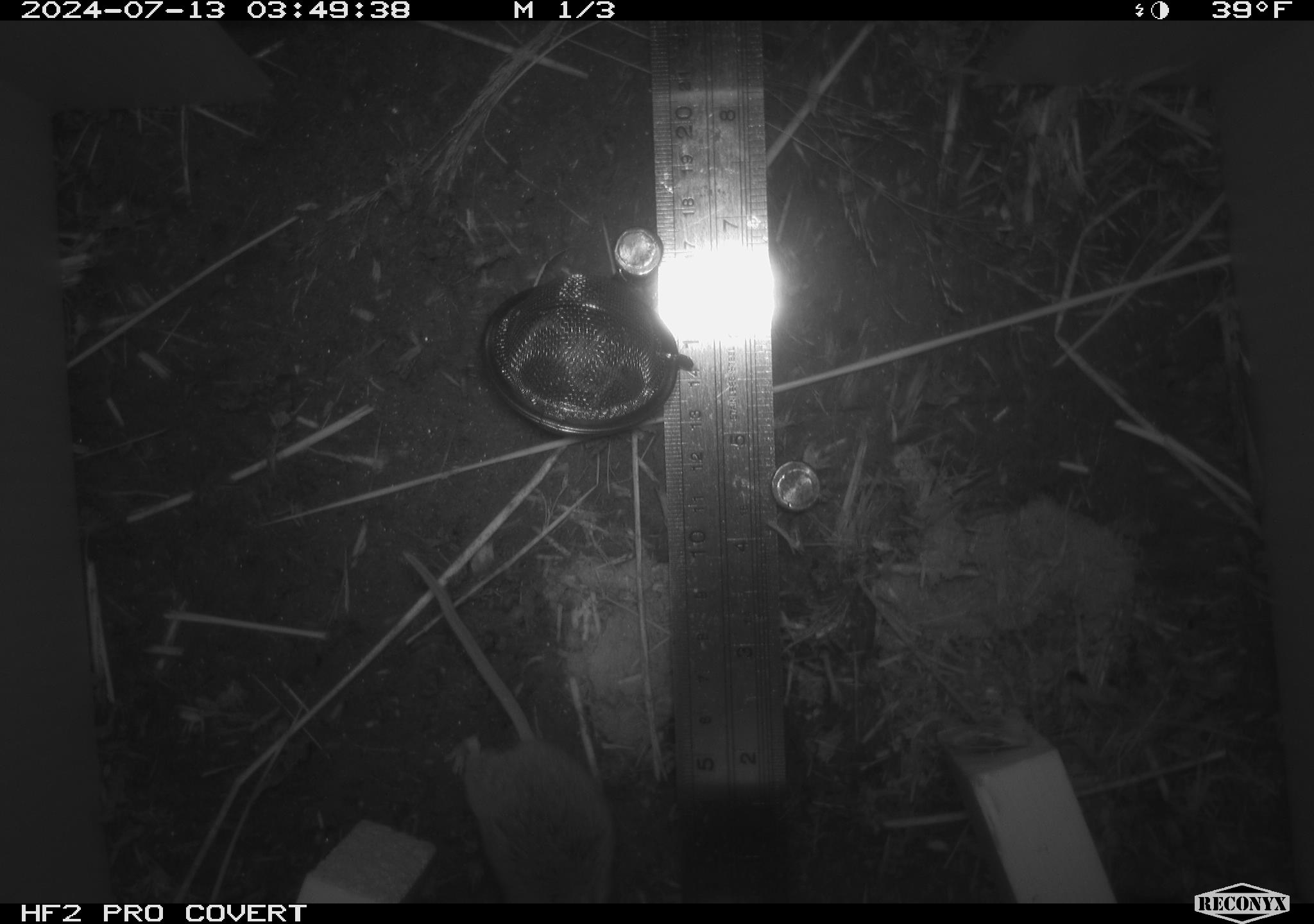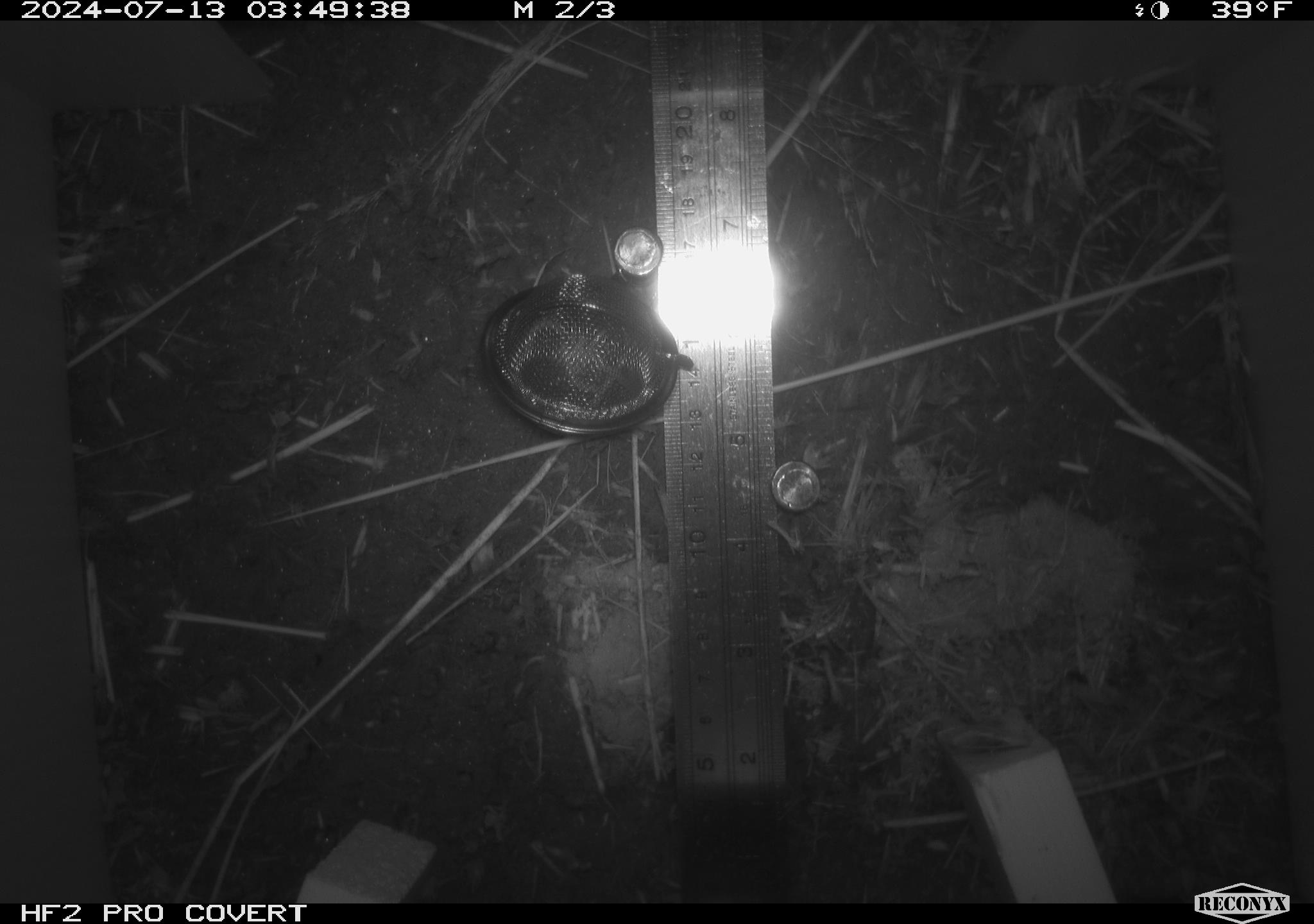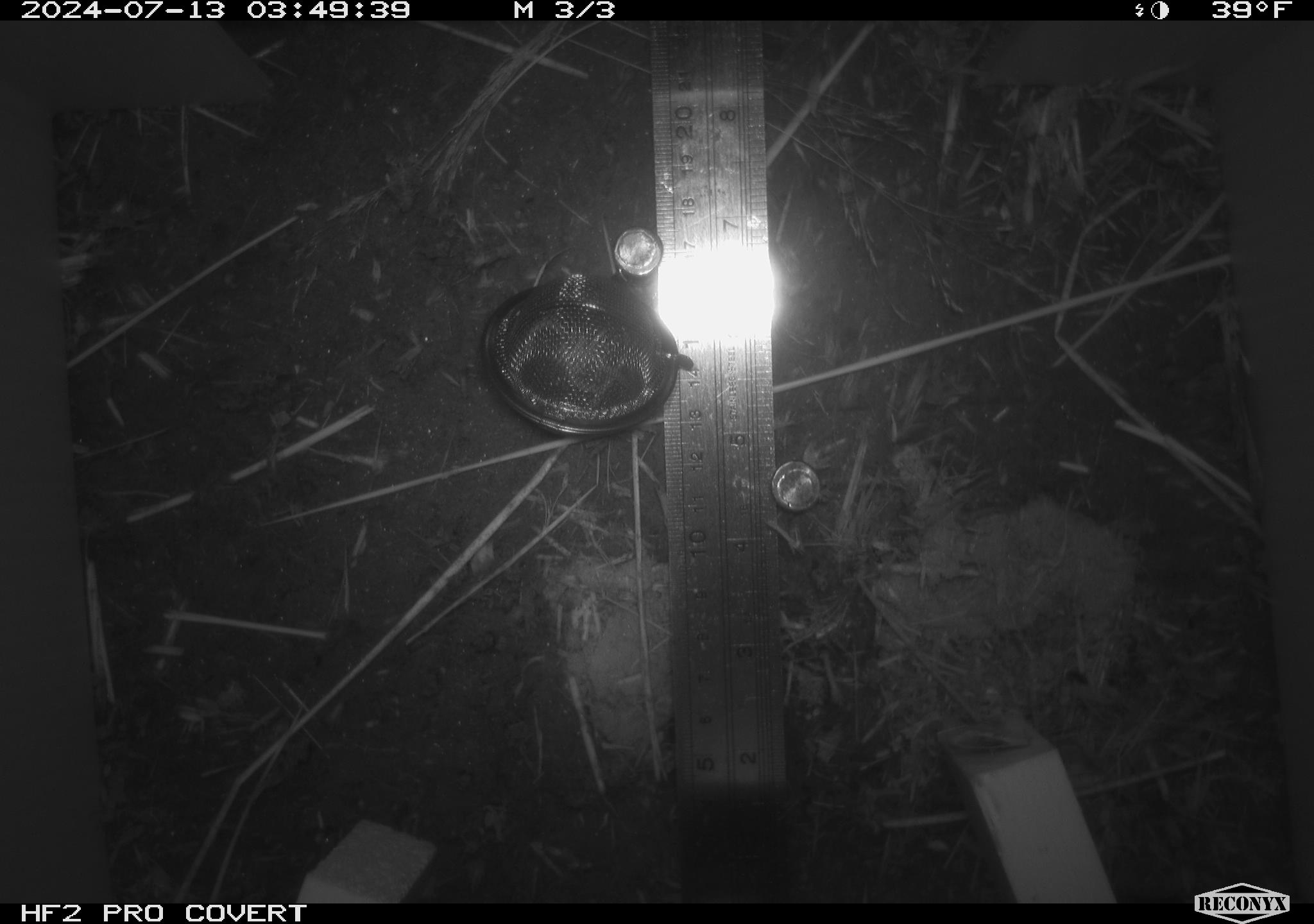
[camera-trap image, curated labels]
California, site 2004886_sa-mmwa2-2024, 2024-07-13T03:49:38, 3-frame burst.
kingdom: Animalia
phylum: Chordata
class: Mammalia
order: Rodentia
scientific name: Rodentia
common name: mouse species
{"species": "mouse species (Rodentia)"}